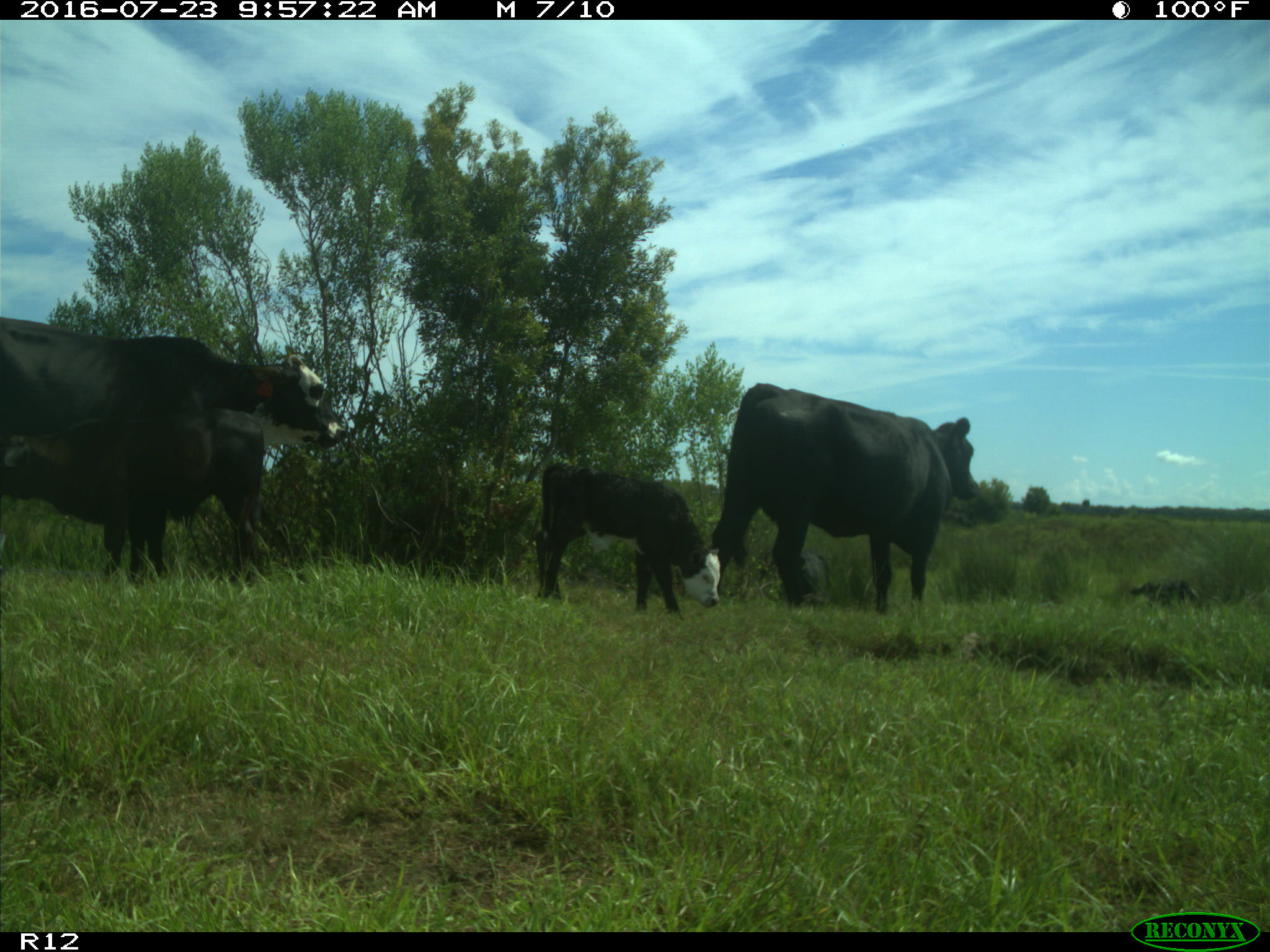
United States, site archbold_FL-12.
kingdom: Animalia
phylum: Chordata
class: Mammalia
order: Artiodactyla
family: Bovidae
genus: Bos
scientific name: Bos taurus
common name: domestic cow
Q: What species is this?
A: Bos taurus (domestic cow).